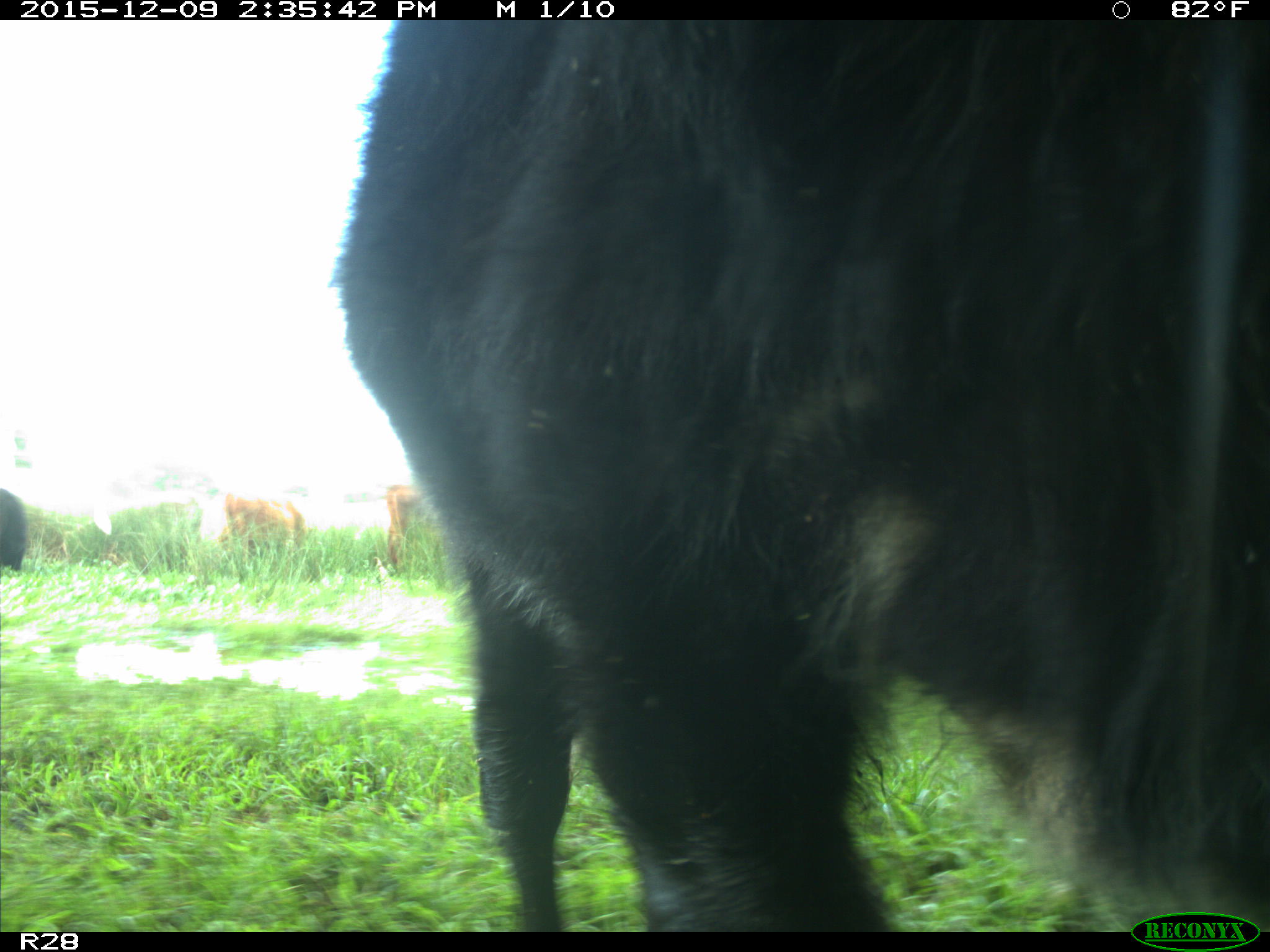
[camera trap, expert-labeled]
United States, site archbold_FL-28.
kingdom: Animalia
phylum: Chordata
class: Mammalia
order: Artiodactyla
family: Bovidae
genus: Bos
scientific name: Bos taurus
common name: domestic cow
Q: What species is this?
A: Bos taurus (domestic cow).